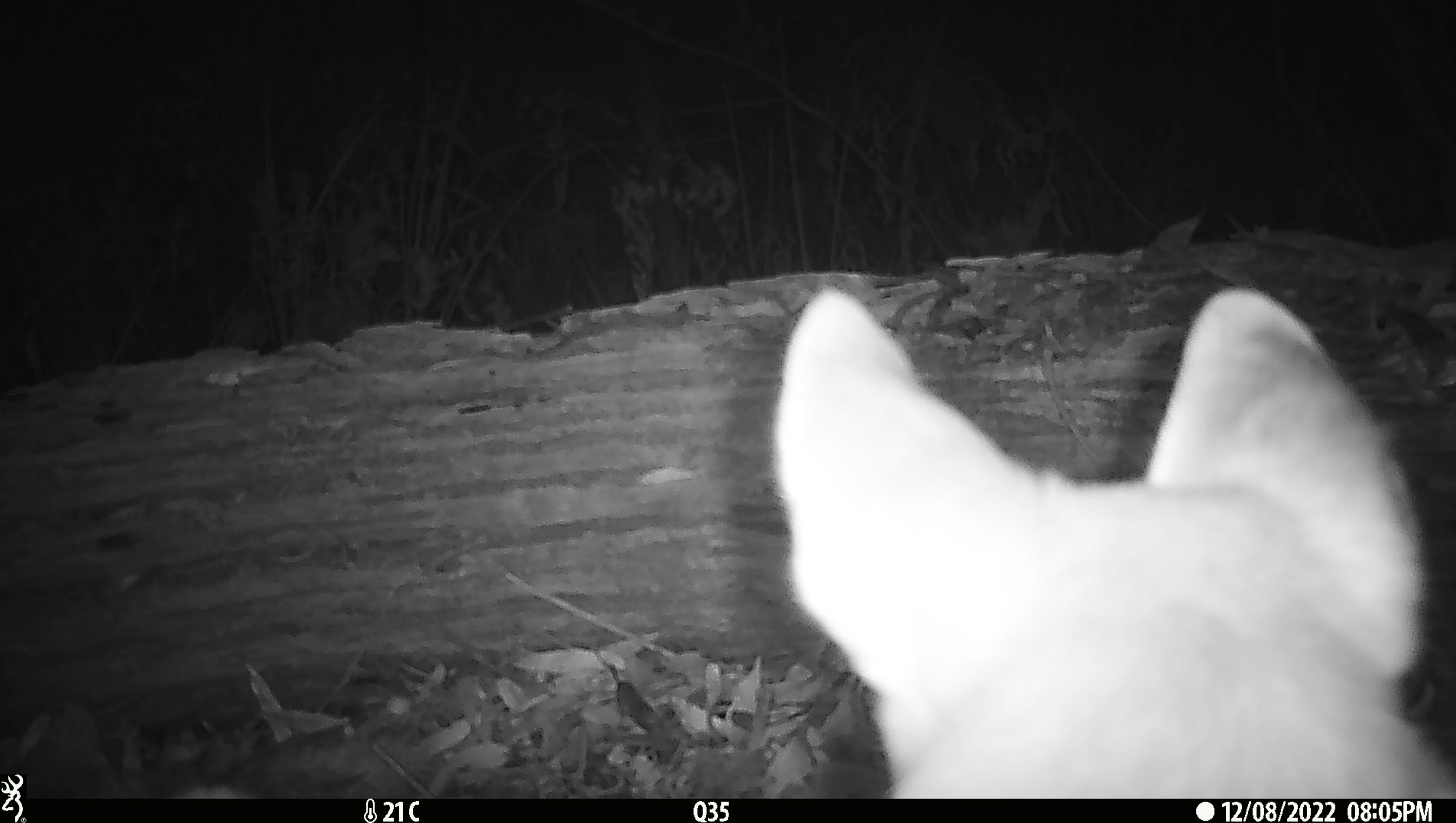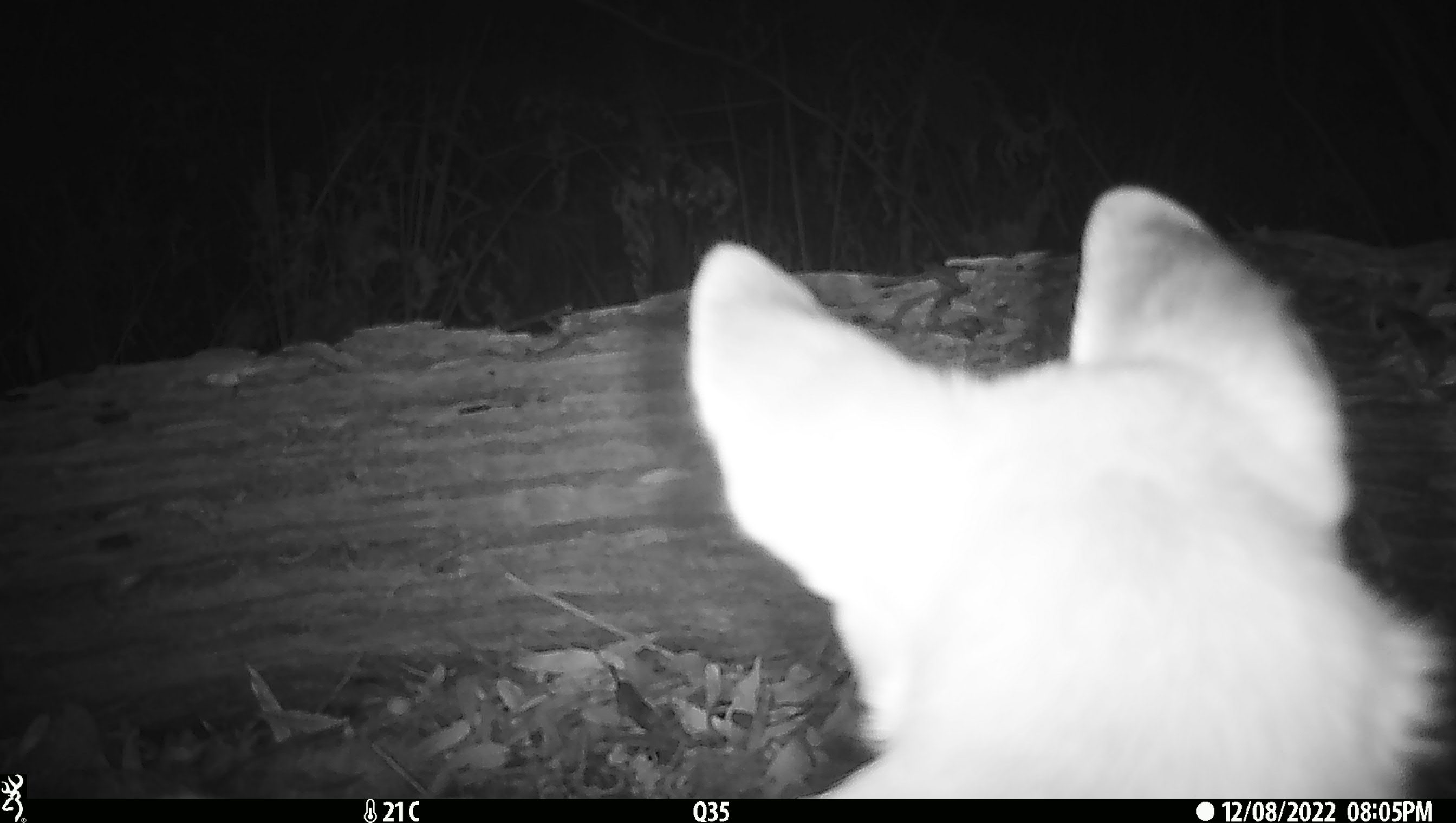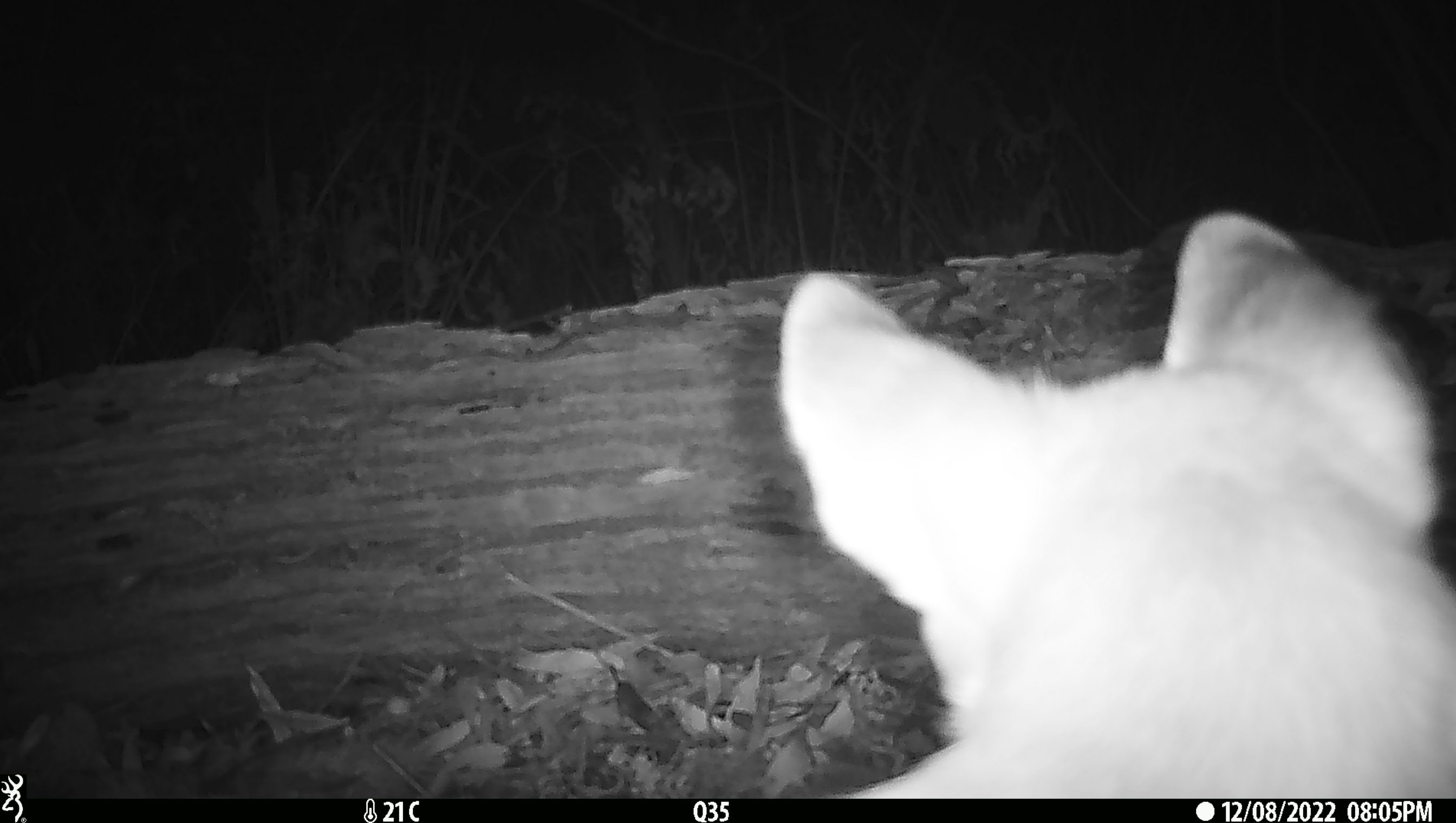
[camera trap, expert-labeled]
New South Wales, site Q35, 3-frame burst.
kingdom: Animalia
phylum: Chordata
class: Mammalia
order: Carnivora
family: Canidae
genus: Canis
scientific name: Canis familiaris dingo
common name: dingo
Dingo (Canis familiaris dingo).